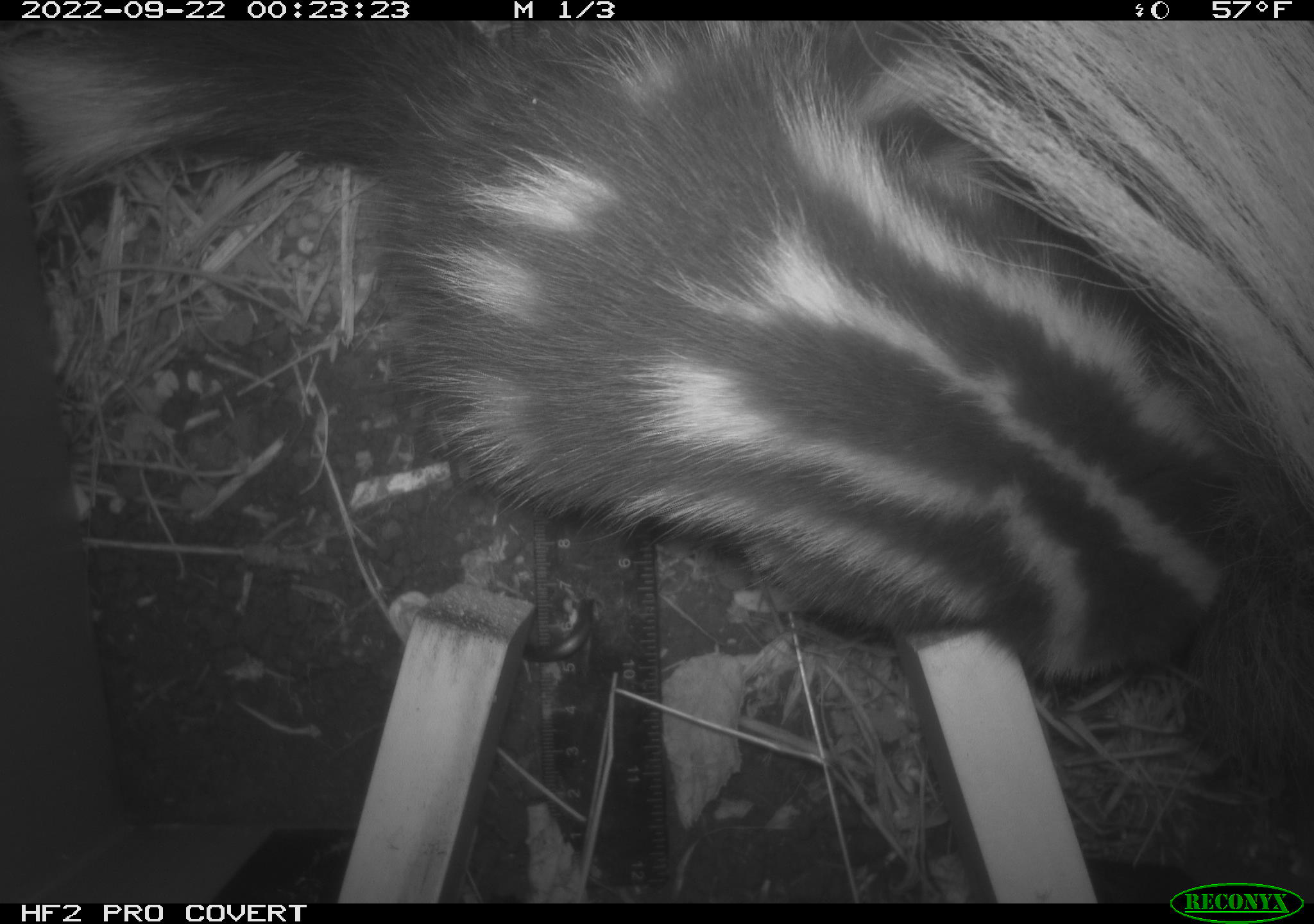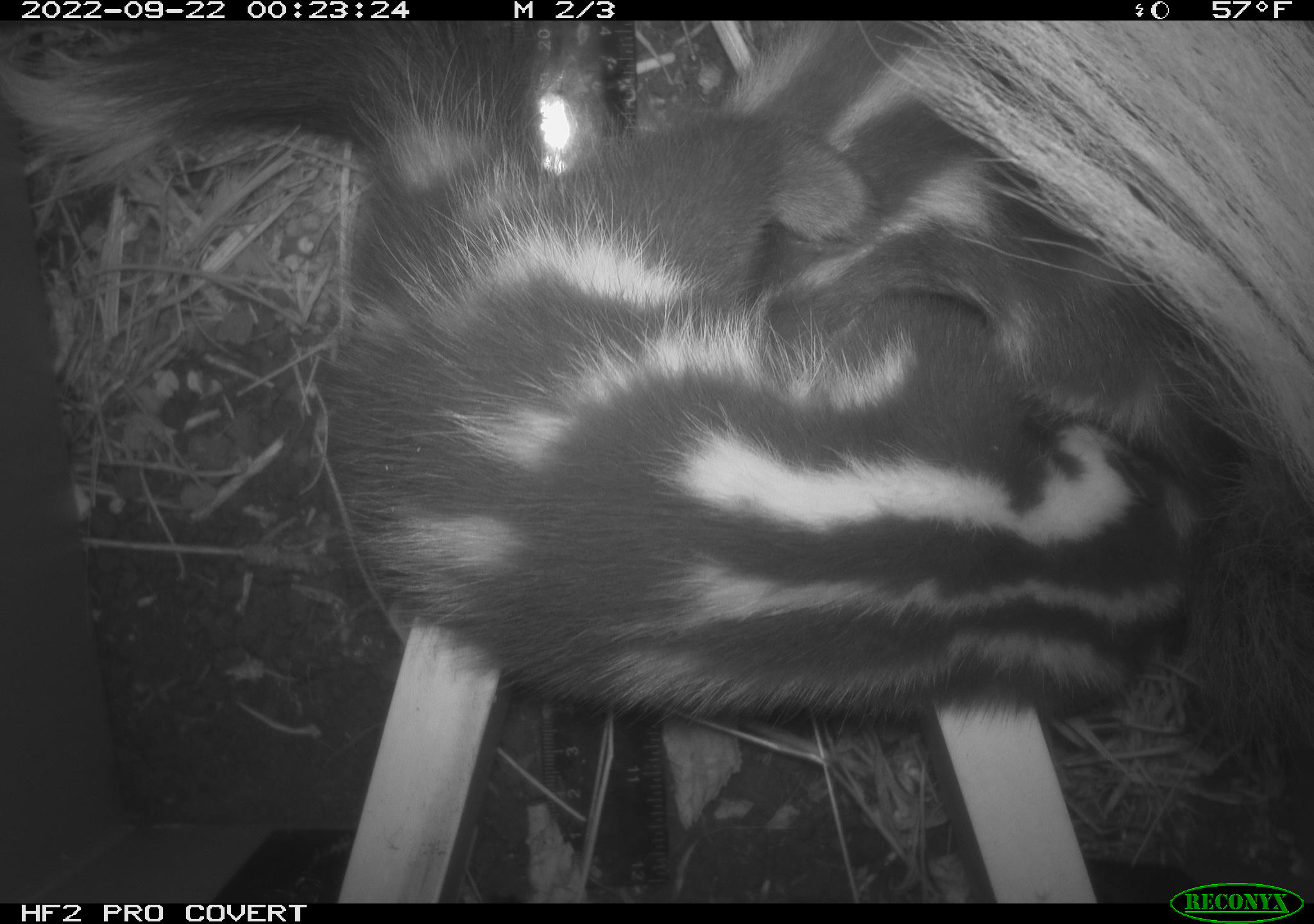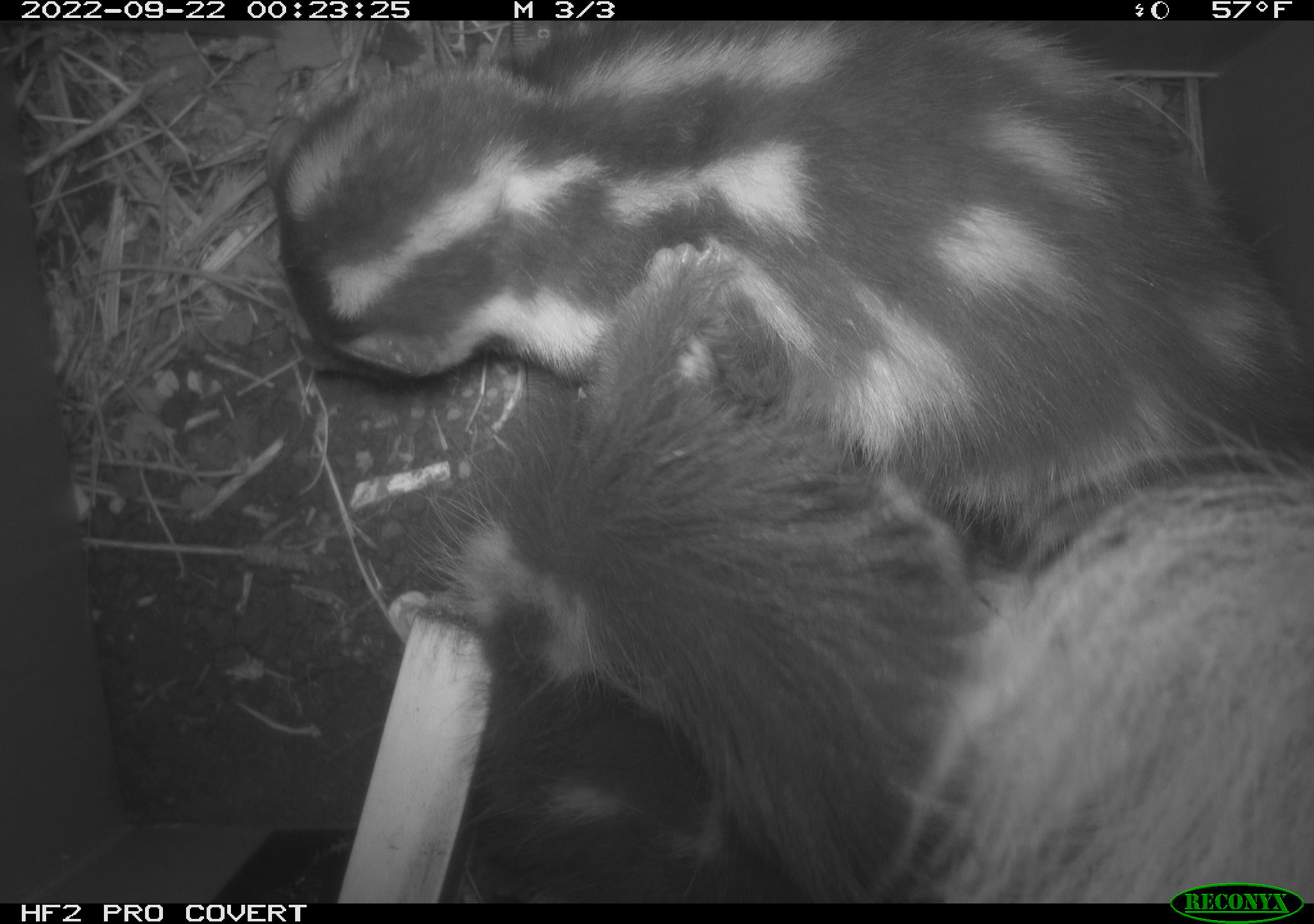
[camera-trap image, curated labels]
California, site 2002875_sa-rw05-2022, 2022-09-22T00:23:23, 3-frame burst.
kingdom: Animalia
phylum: Chordata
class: Mammalia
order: Carnivora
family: Mephitidae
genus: Spilogale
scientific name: Spilogale gracilis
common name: western spotted skunk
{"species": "western spotted skunk (Spilogale gracilis)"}